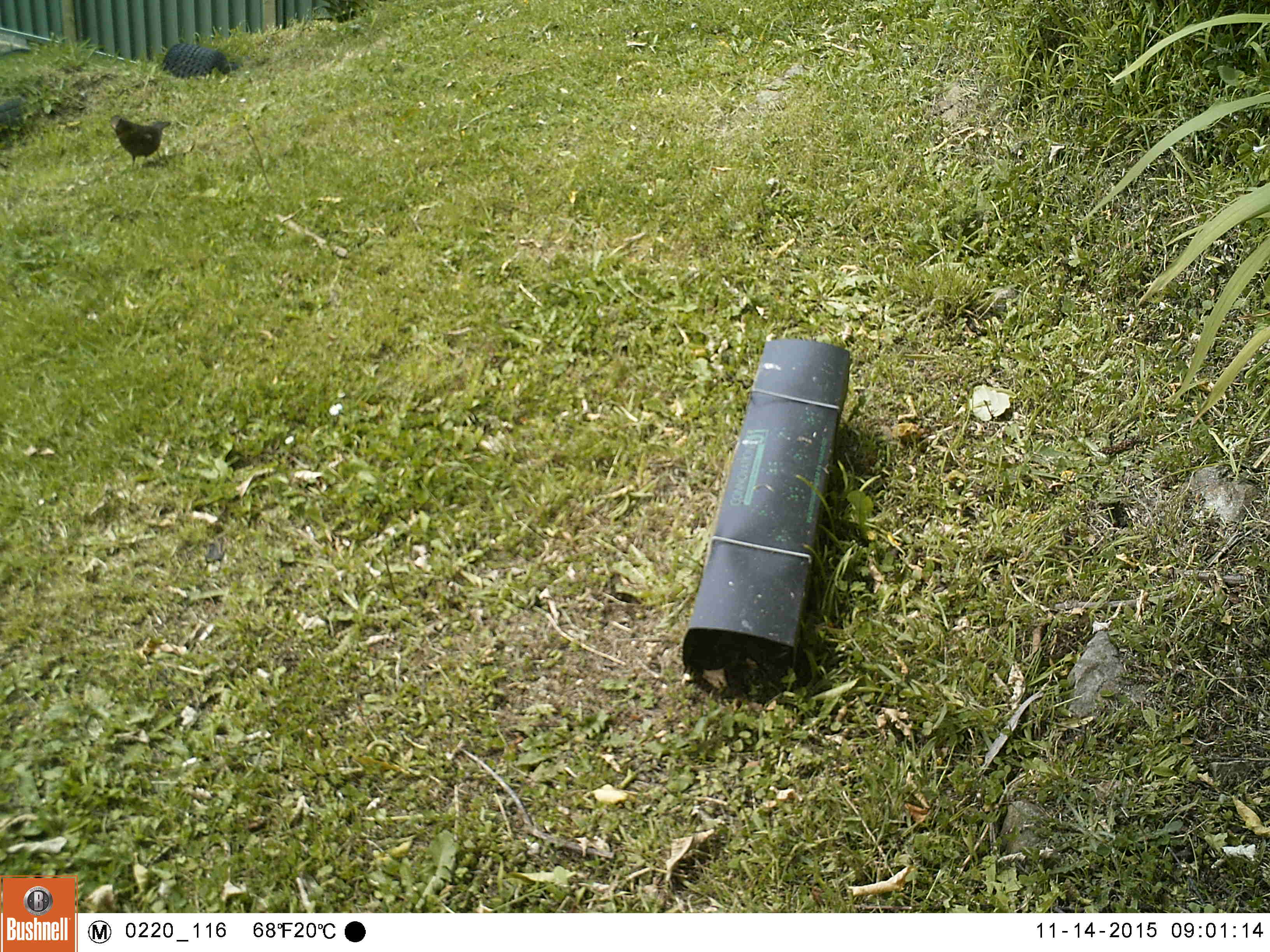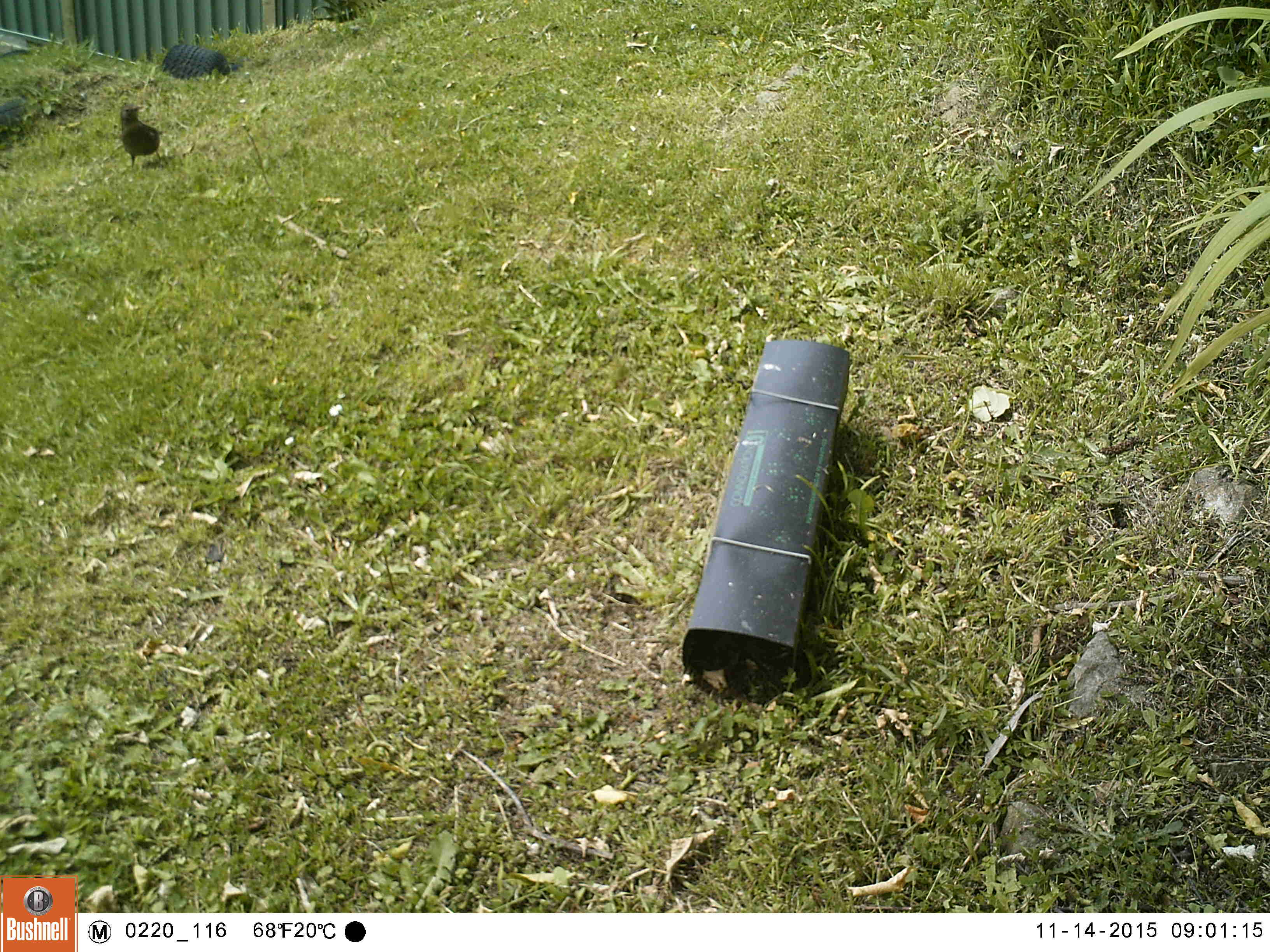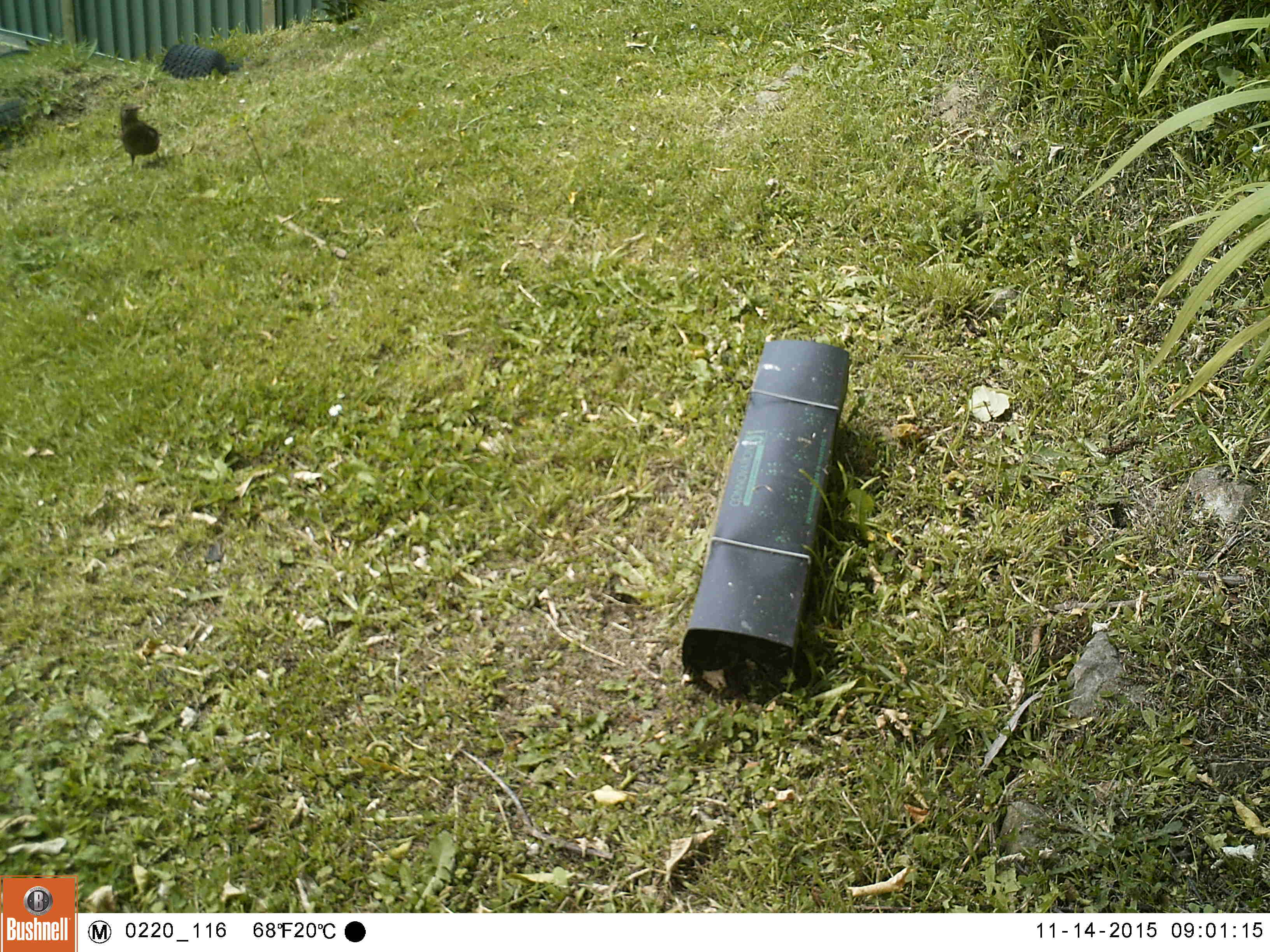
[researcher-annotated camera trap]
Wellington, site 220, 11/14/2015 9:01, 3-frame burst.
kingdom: Animalia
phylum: Chordata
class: Aves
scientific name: Aves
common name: bird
Bird (Aves).